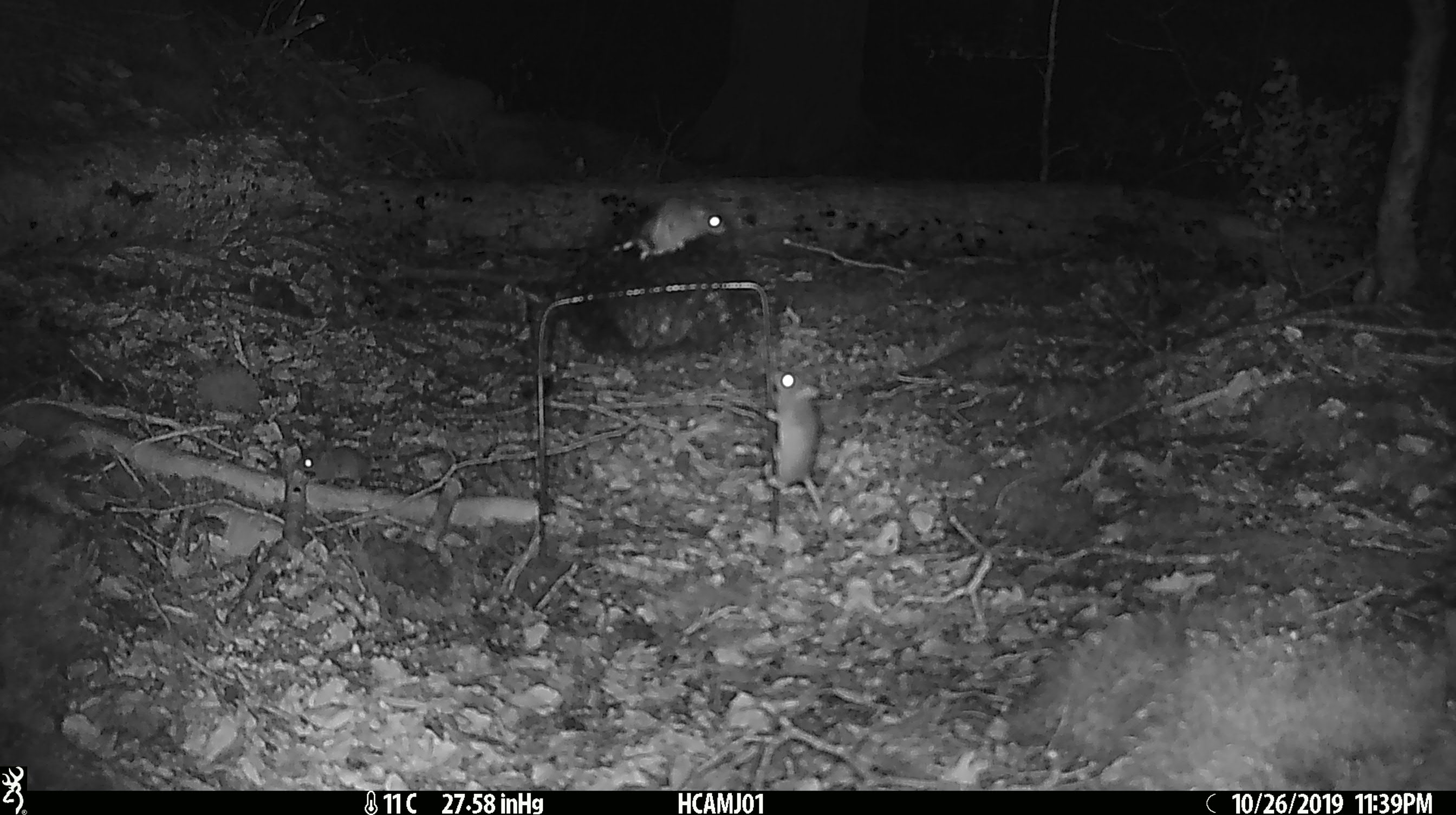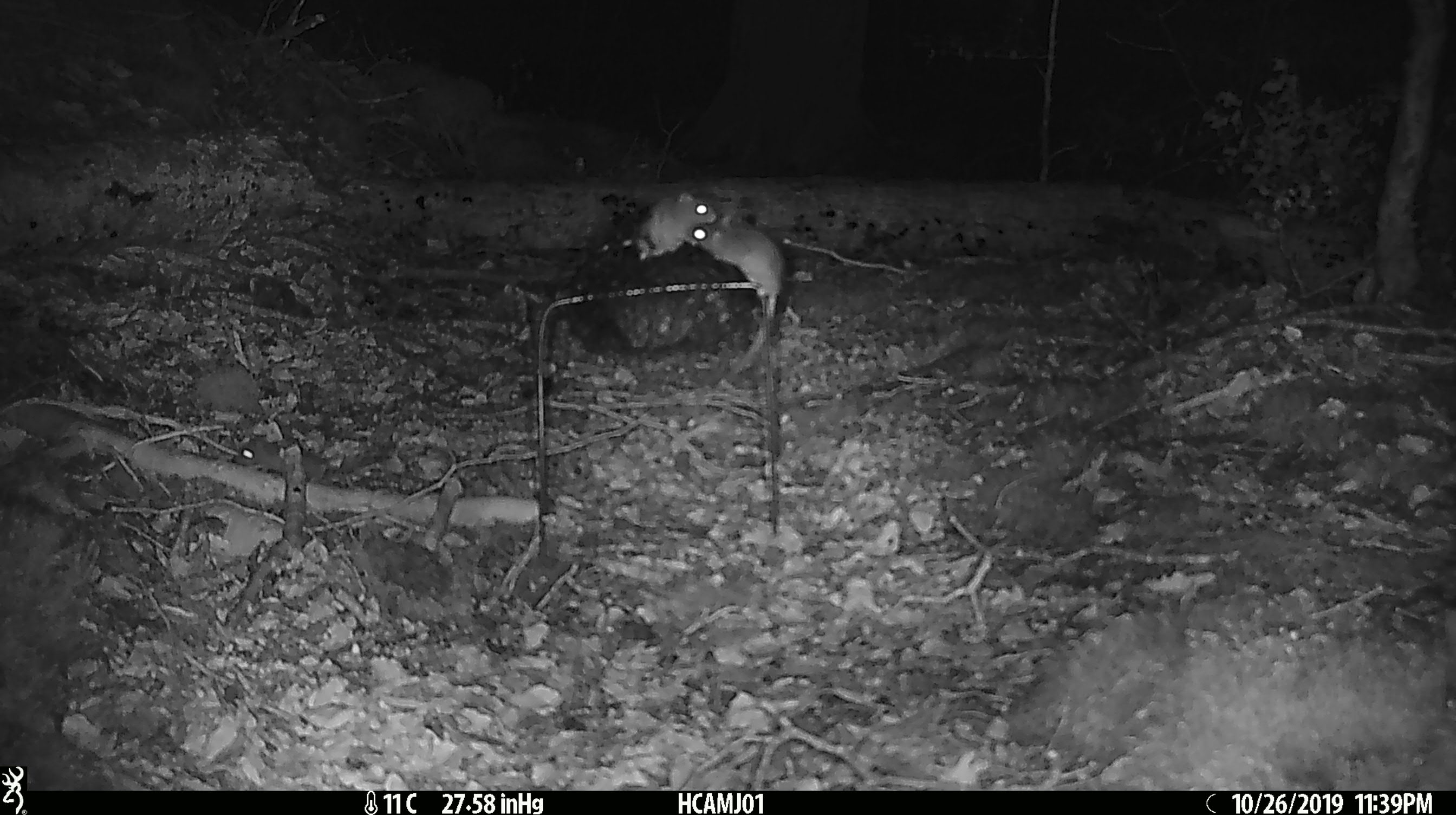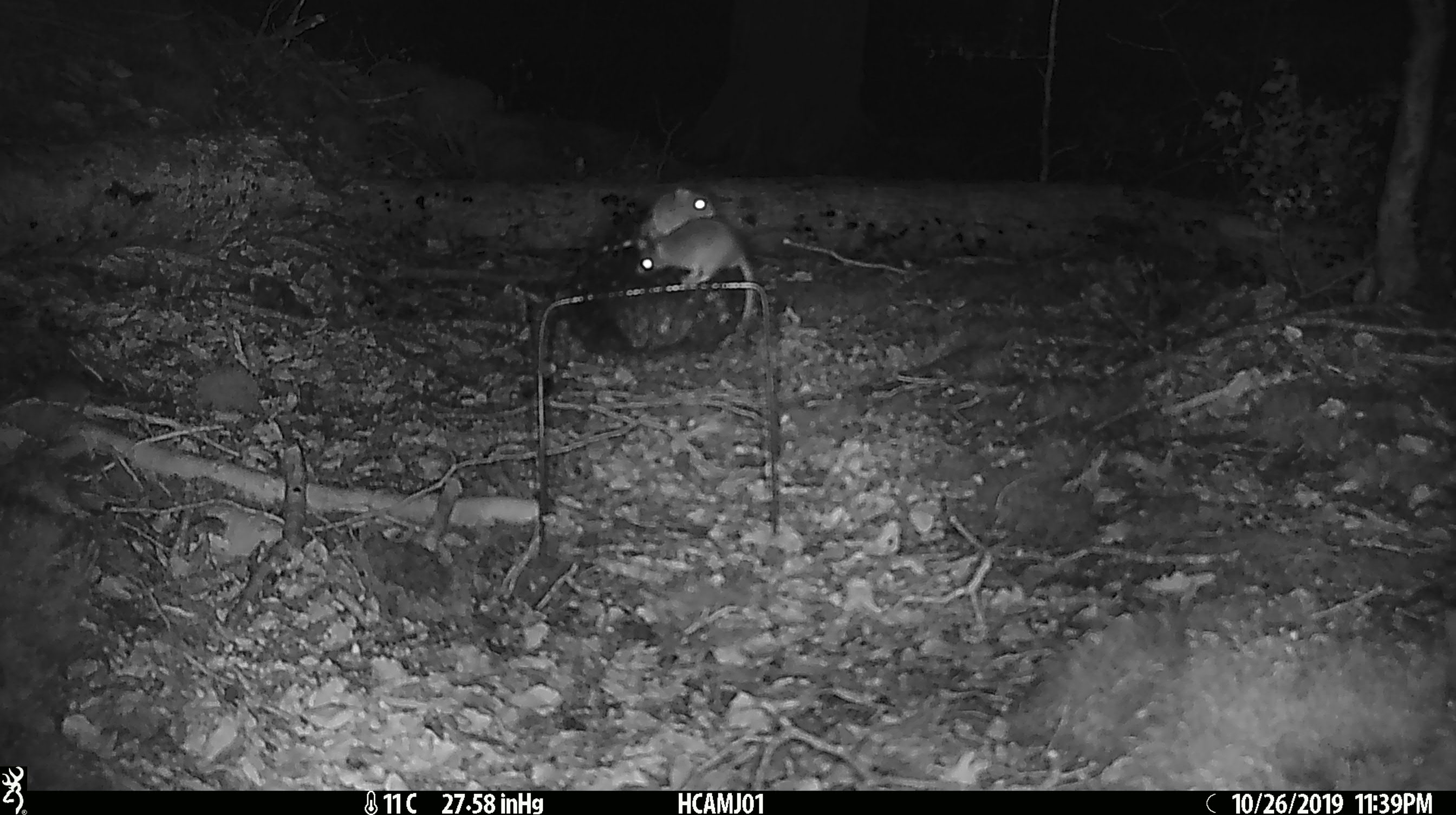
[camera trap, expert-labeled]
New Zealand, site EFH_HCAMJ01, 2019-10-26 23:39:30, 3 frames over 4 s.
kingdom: Animalia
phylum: Chordata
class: Mammalia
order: Rodentia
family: Muridae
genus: Mus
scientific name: Mus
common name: mouse